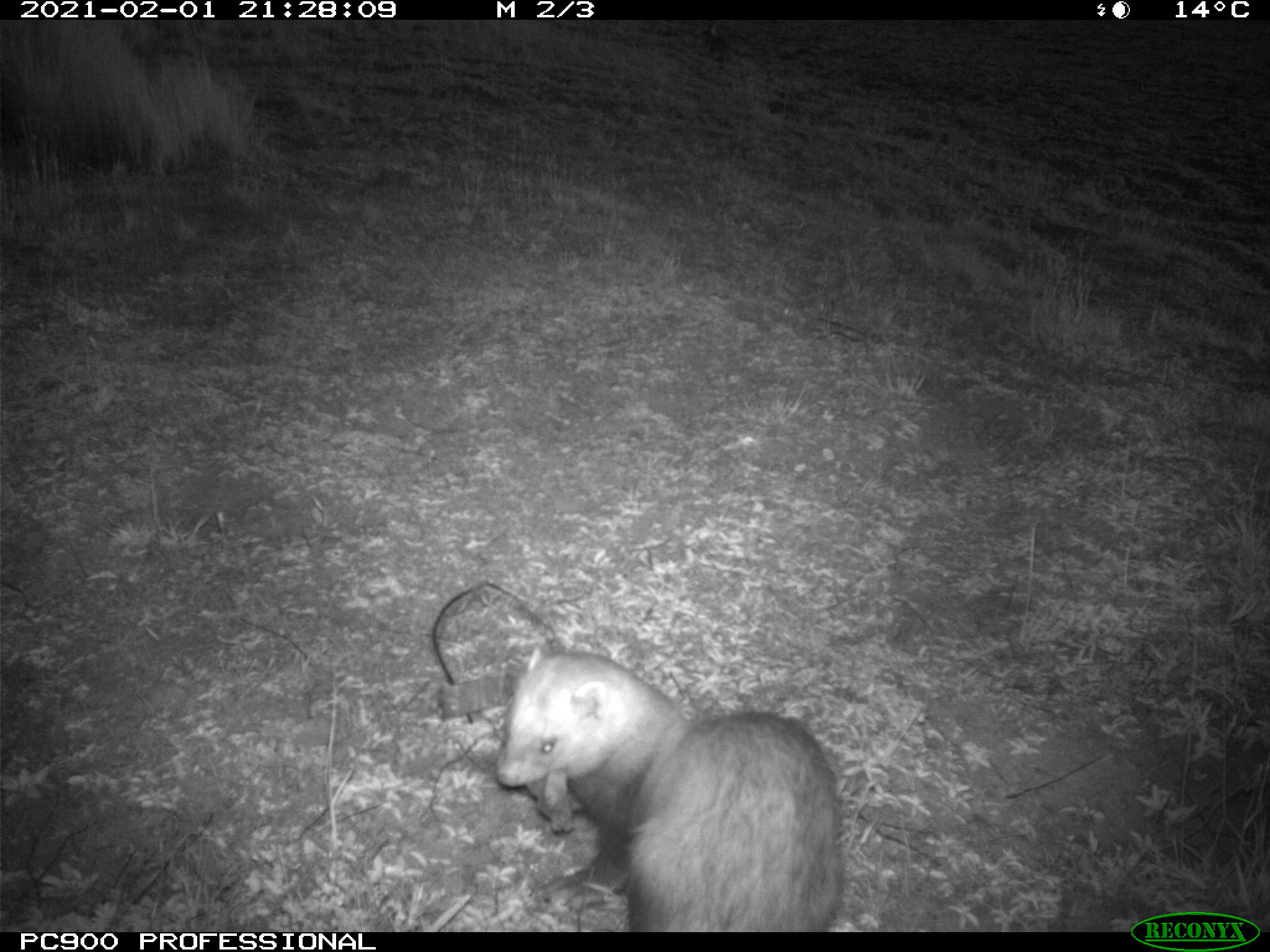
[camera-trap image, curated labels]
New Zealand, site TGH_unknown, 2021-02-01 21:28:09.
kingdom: Animalia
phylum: Chordata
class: Mammalia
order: Carnivora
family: Mustelidae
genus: Mustela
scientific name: Mustela furo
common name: ferret